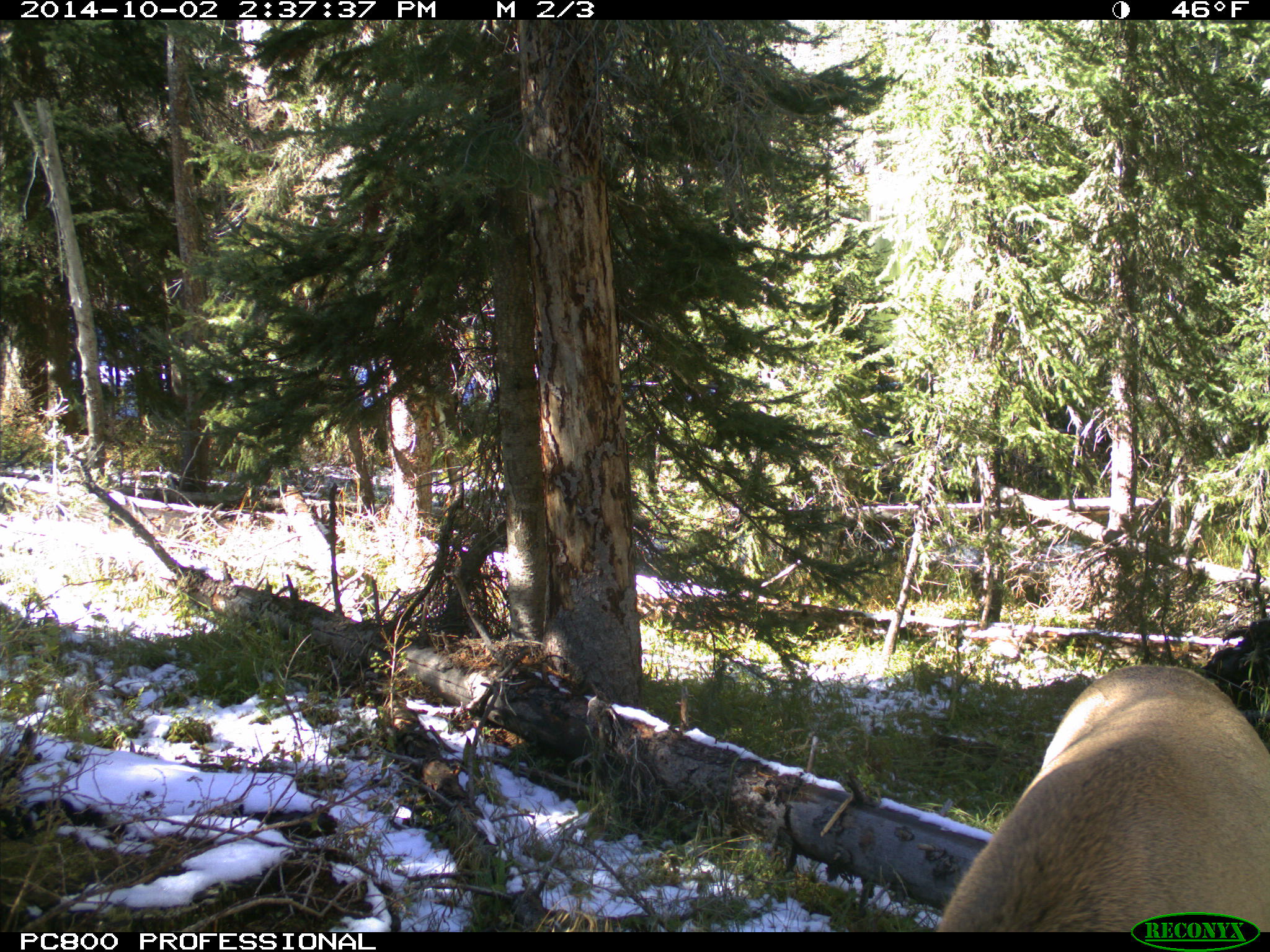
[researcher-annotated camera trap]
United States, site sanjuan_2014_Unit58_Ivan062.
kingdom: Animalia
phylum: Chordata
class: Mammalia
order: Artiodactyla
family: Cervidae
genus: Cervus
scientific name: Cervus elaphus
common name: red deer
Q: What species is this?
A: Cervus elaphus (red deer).